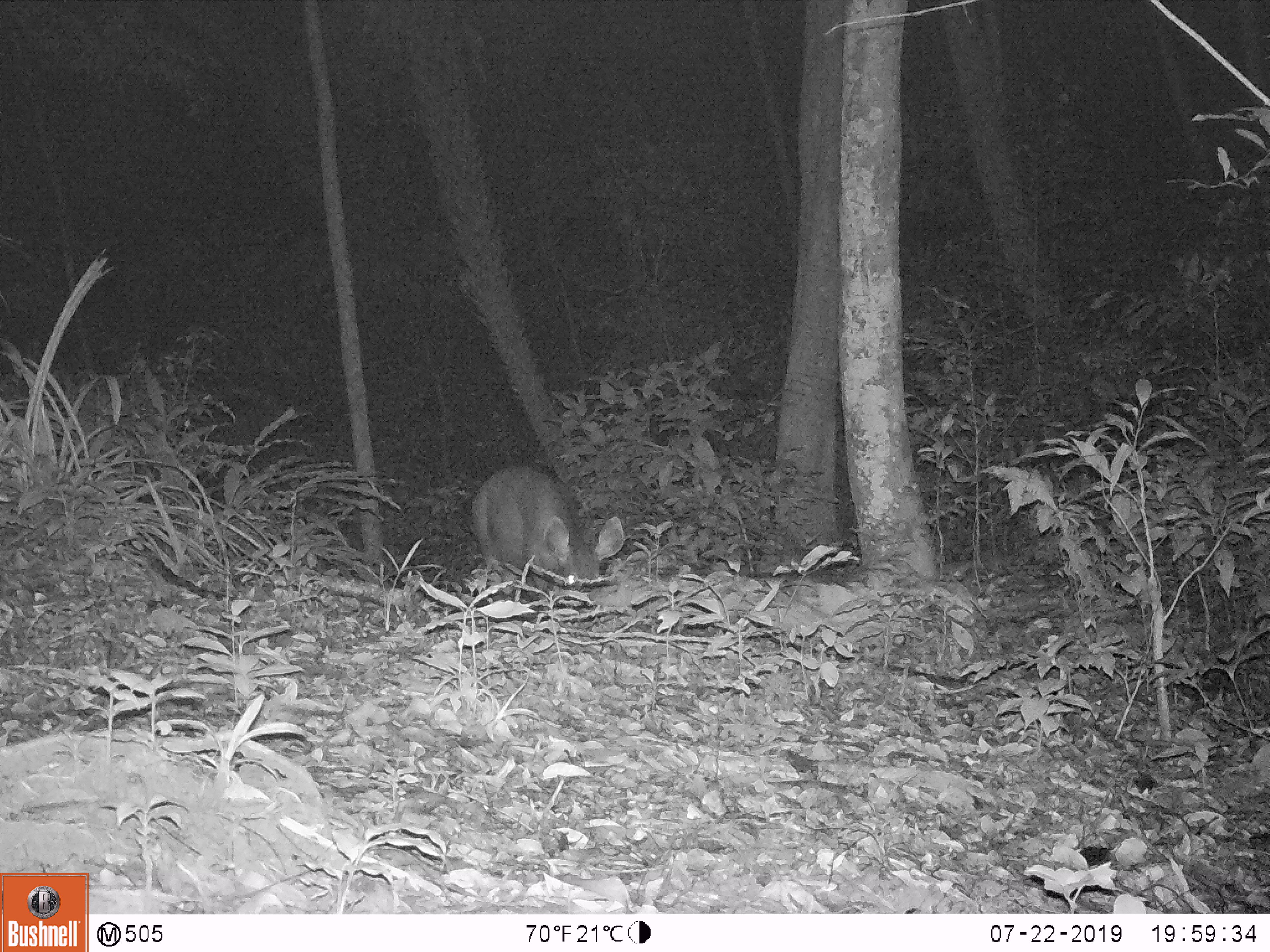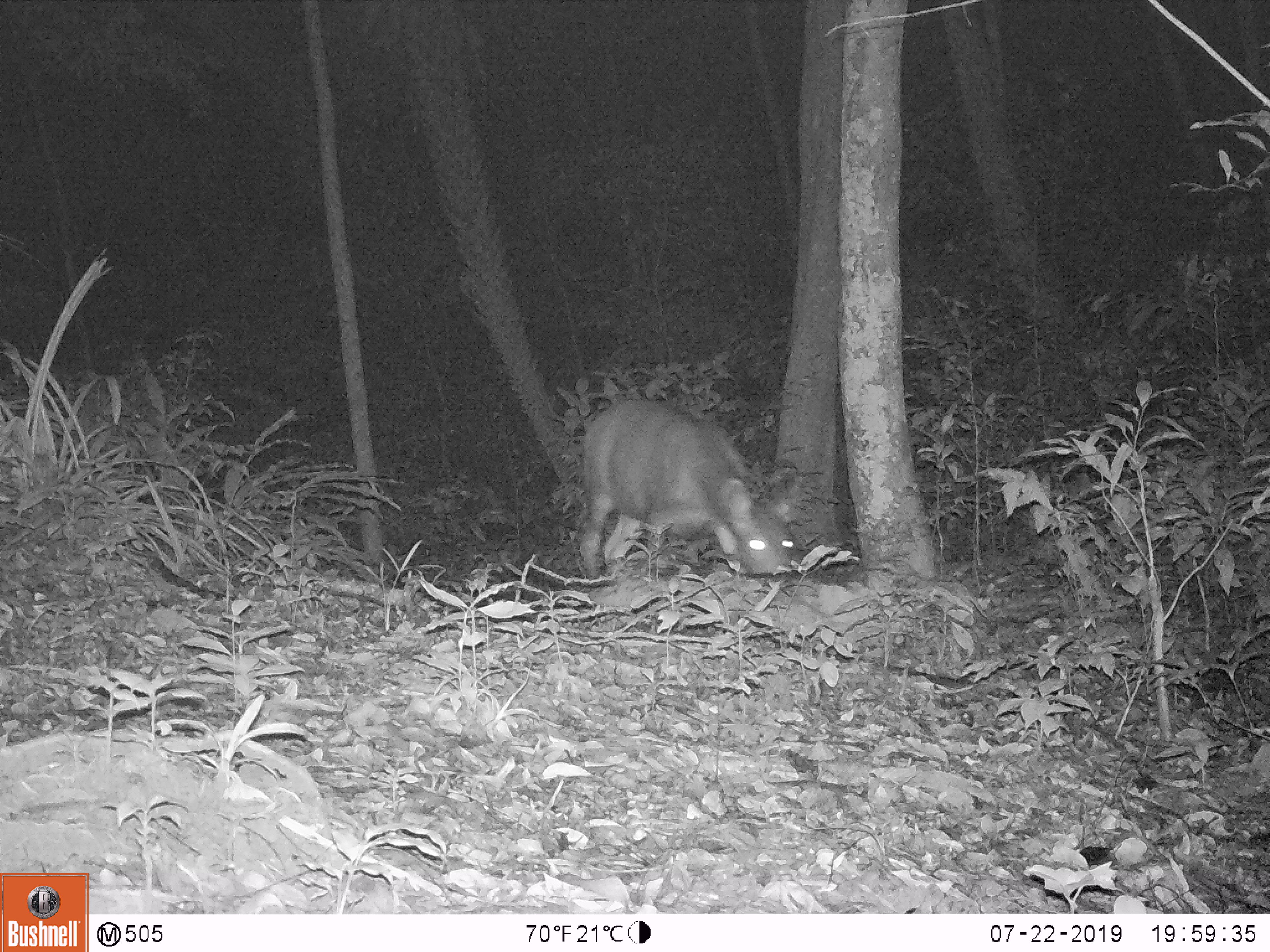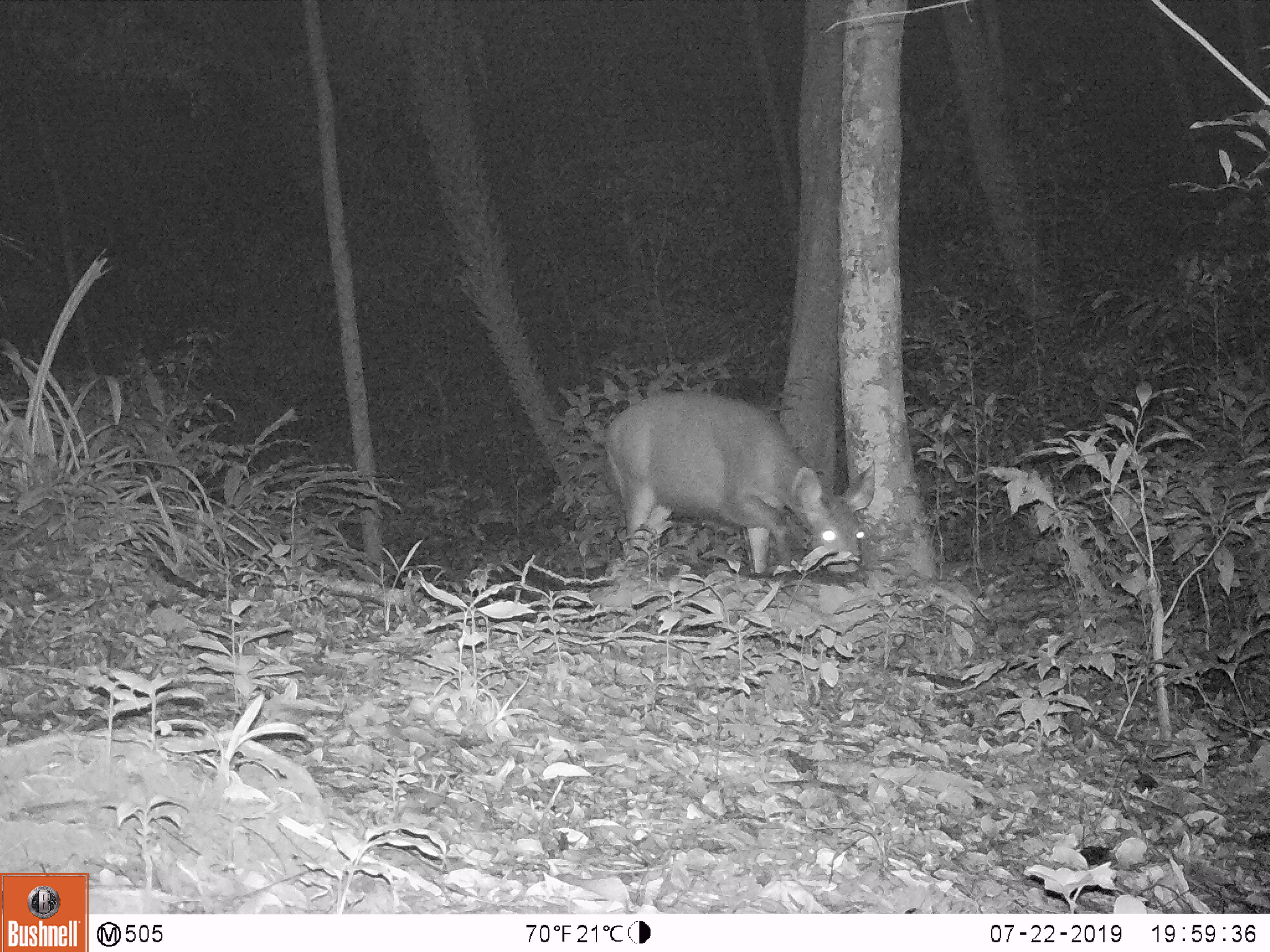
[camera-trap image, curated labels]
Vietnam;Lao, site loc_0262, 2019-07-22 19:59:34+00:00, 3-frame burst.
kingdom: Animalia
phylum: Chordata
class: Mammalia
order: Artiodactyla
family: Cervidae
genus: Rusa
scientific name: Rusa unicolor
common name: sambar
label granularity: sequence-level